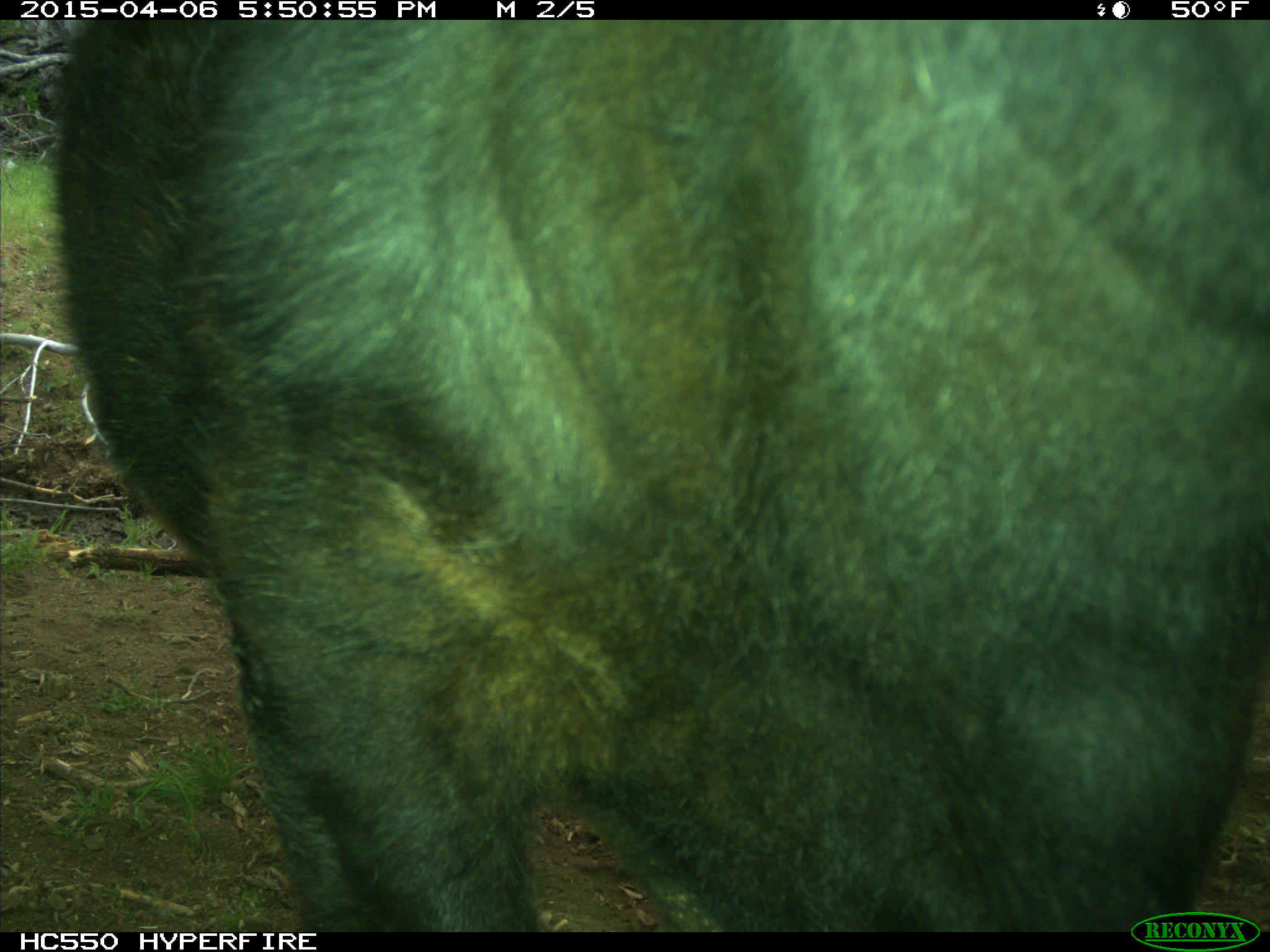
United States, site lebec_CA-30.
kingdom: Animalia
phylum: Chordata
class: Mammalia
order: Artiodactyla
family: Bovidae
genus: Bos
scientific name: Bos taurus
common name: domestic cow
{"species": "Bos taurus (domestic cow)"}